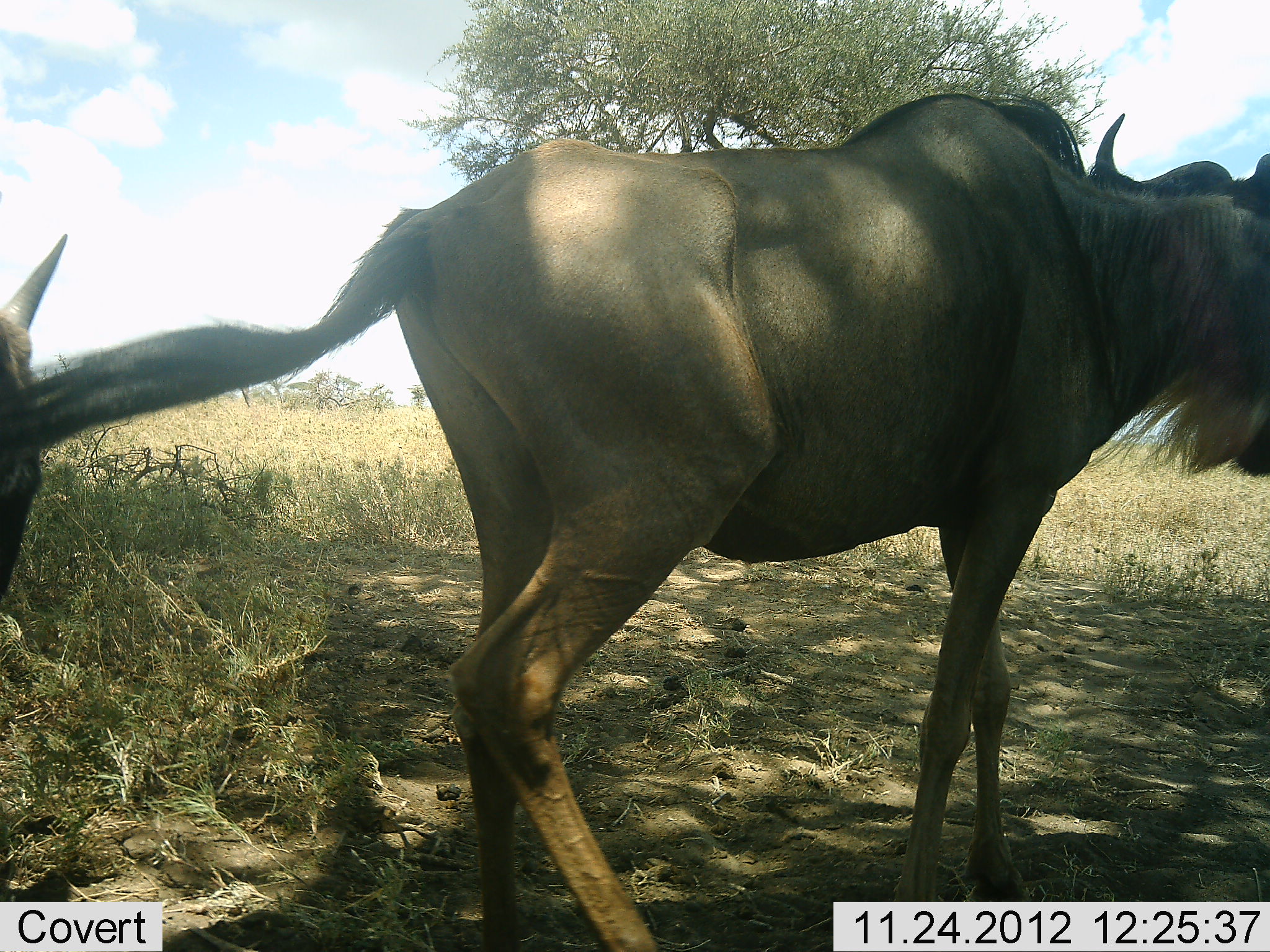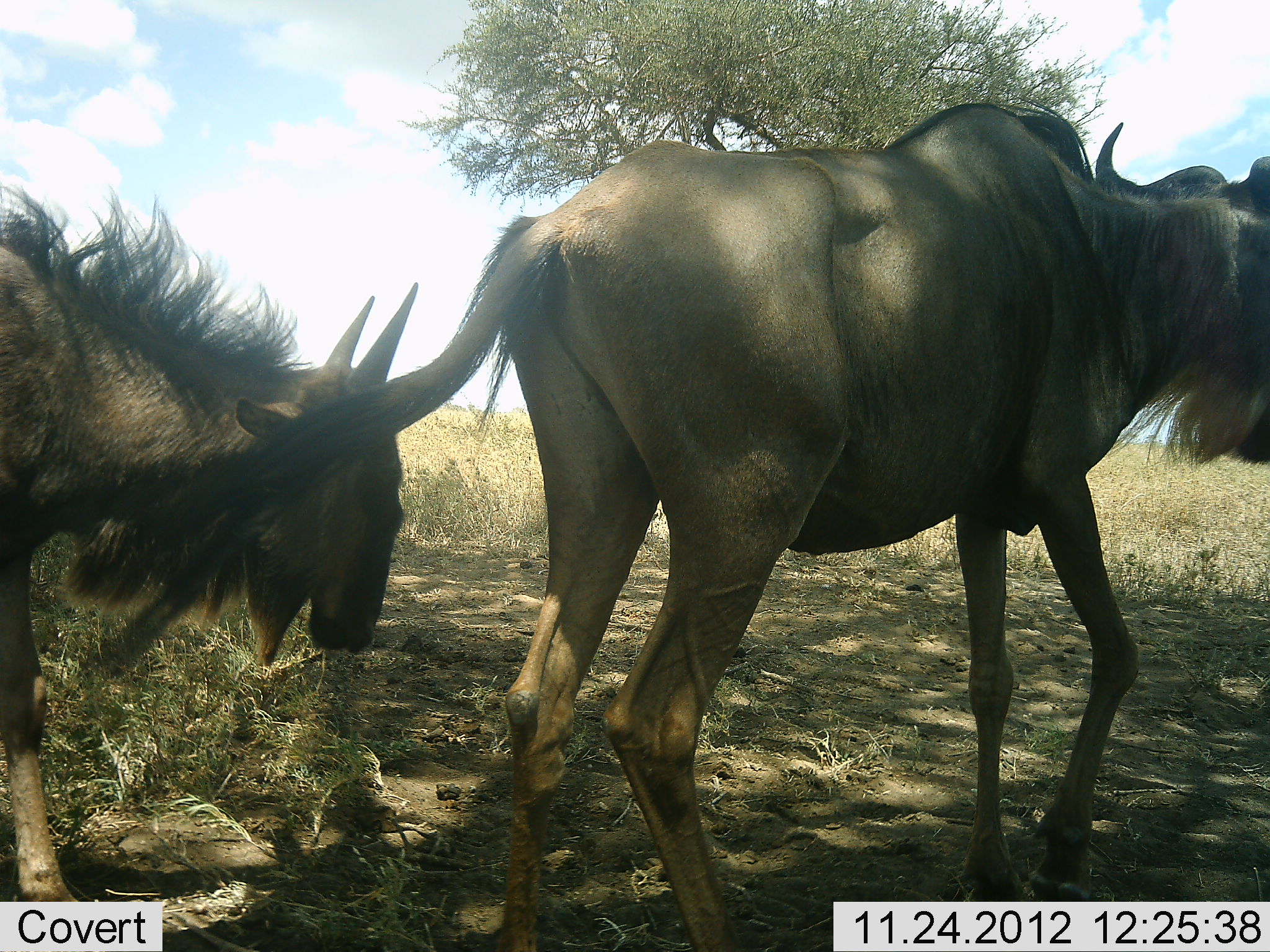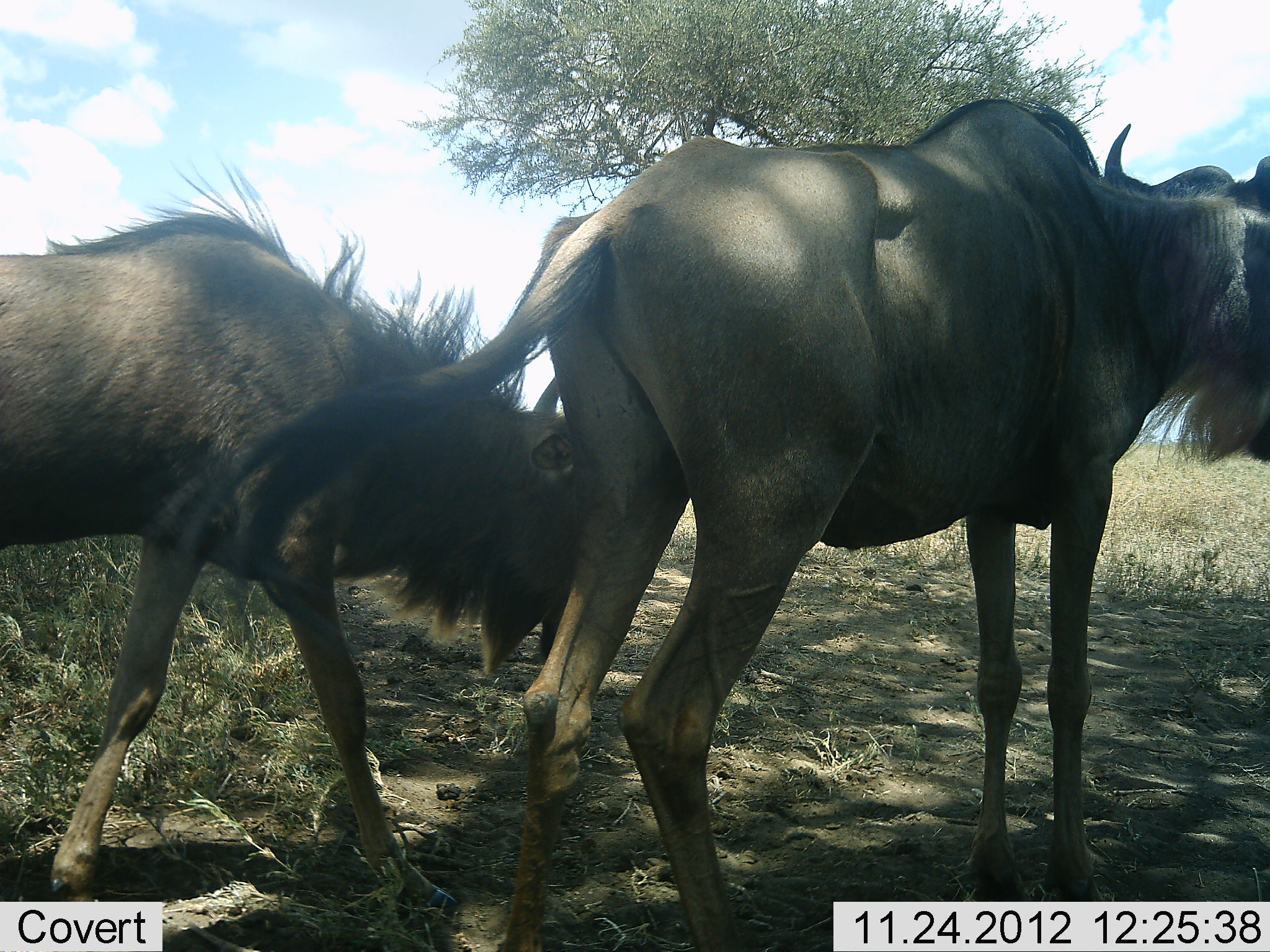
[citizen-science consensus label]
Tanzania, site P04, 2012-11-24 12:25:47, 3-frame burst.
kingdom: Animalia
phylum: Chordata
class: Mammalia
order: Artiodactyla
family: Bovidae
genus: Connochaetes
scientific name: Connochaetes taurinus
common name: blue wildebeest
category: wildebeest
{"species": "wildebeest (blue wildebeest) (Connochaetes taurinus)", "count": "2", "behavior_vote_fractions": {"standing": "18%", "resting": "0%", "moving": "91%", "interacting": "9%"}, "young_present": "36%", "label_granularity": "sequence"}